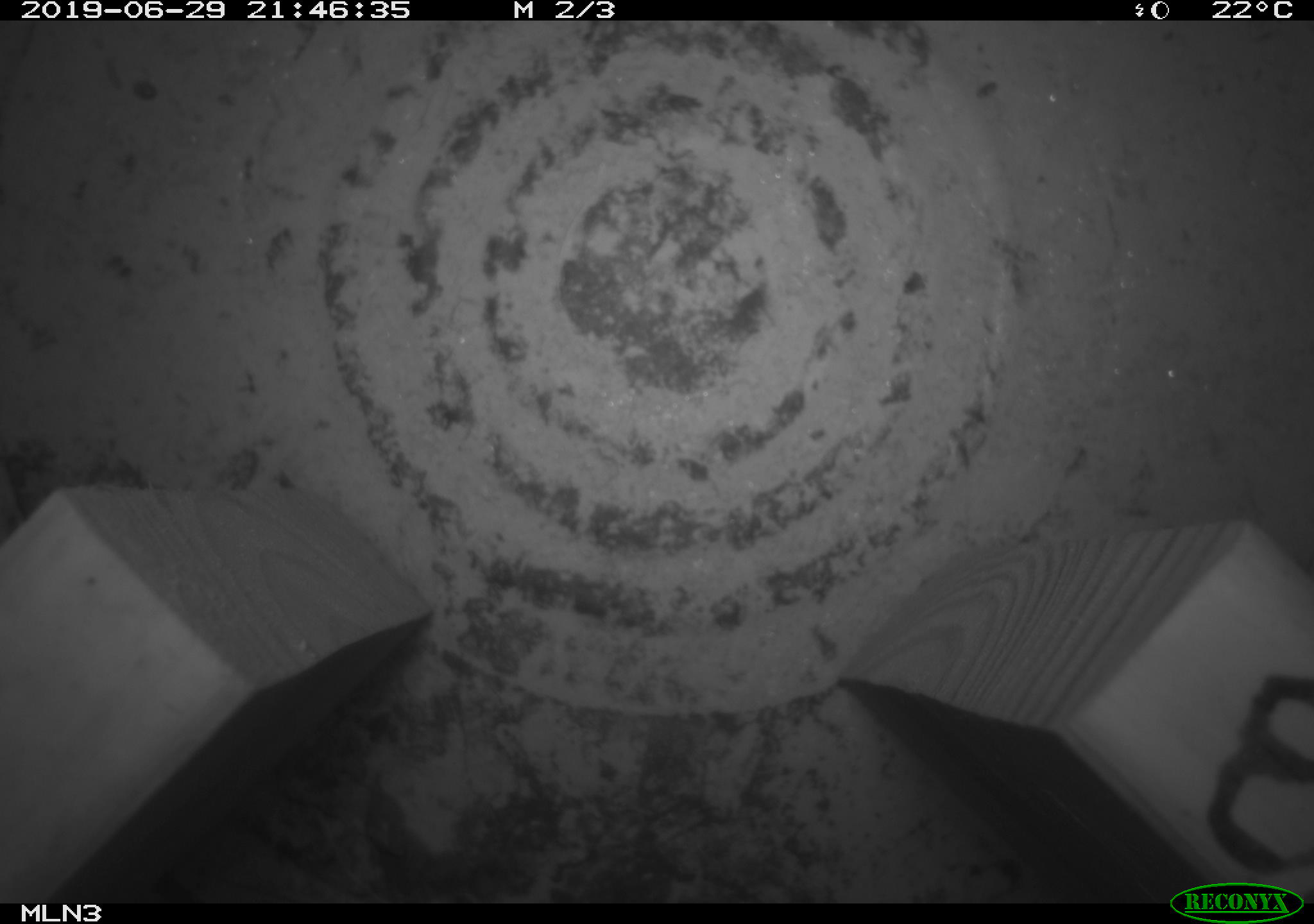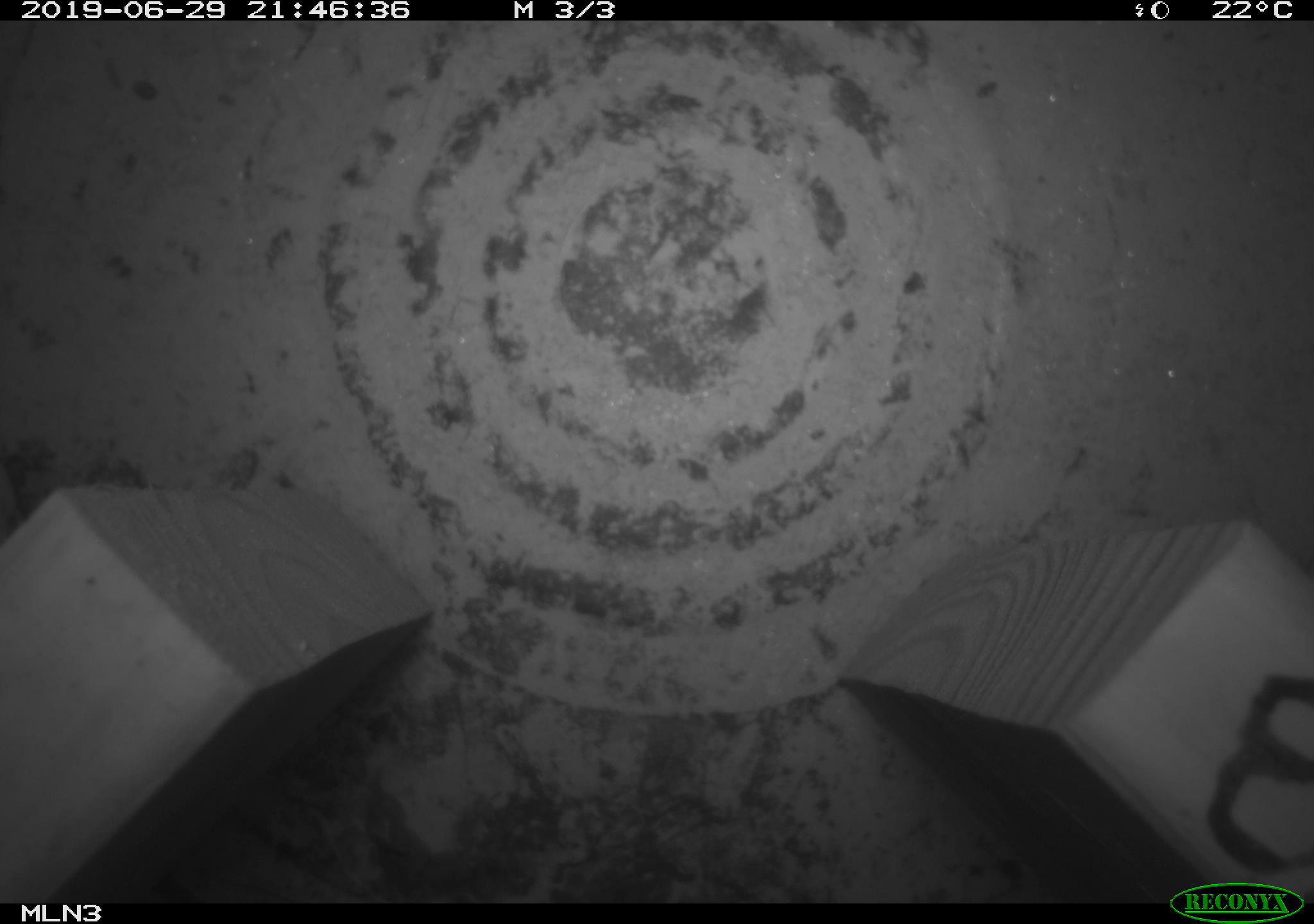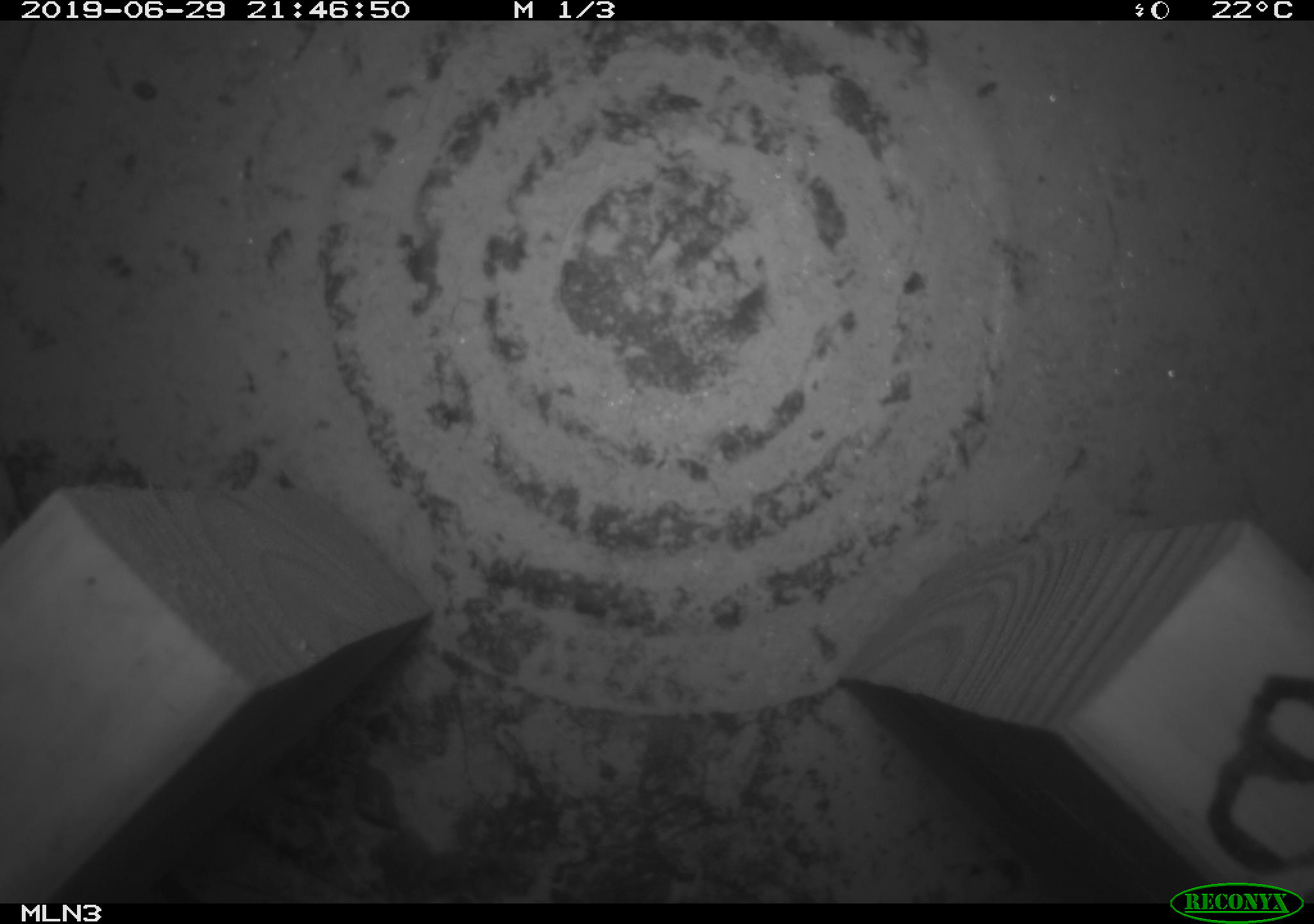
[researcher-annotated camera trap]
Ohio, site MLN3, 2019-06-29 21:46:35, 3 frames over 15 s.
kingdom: Animalia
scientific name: Animalia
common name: animal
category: invertebrate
Invertebrate (animal) (Animalia).